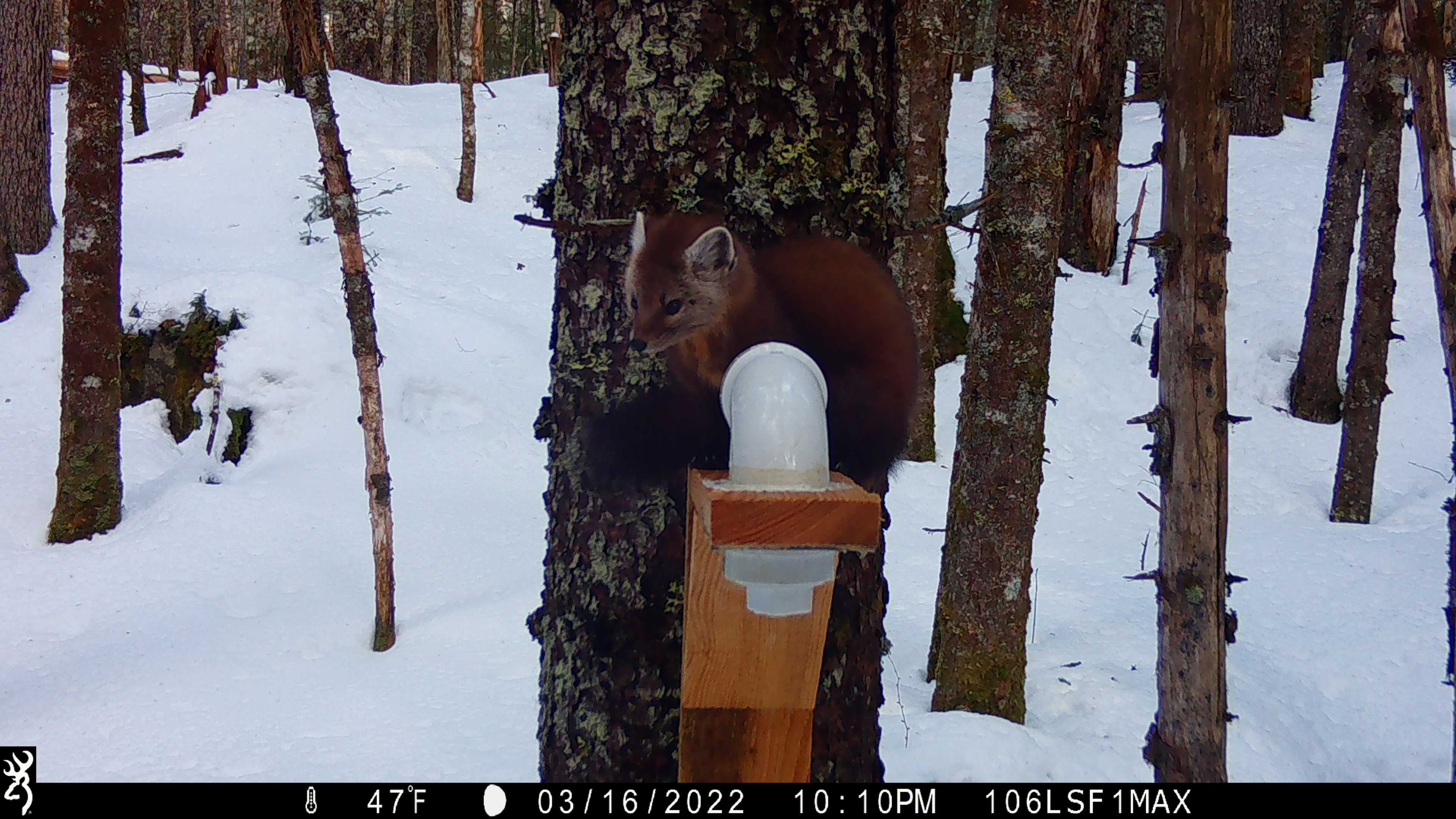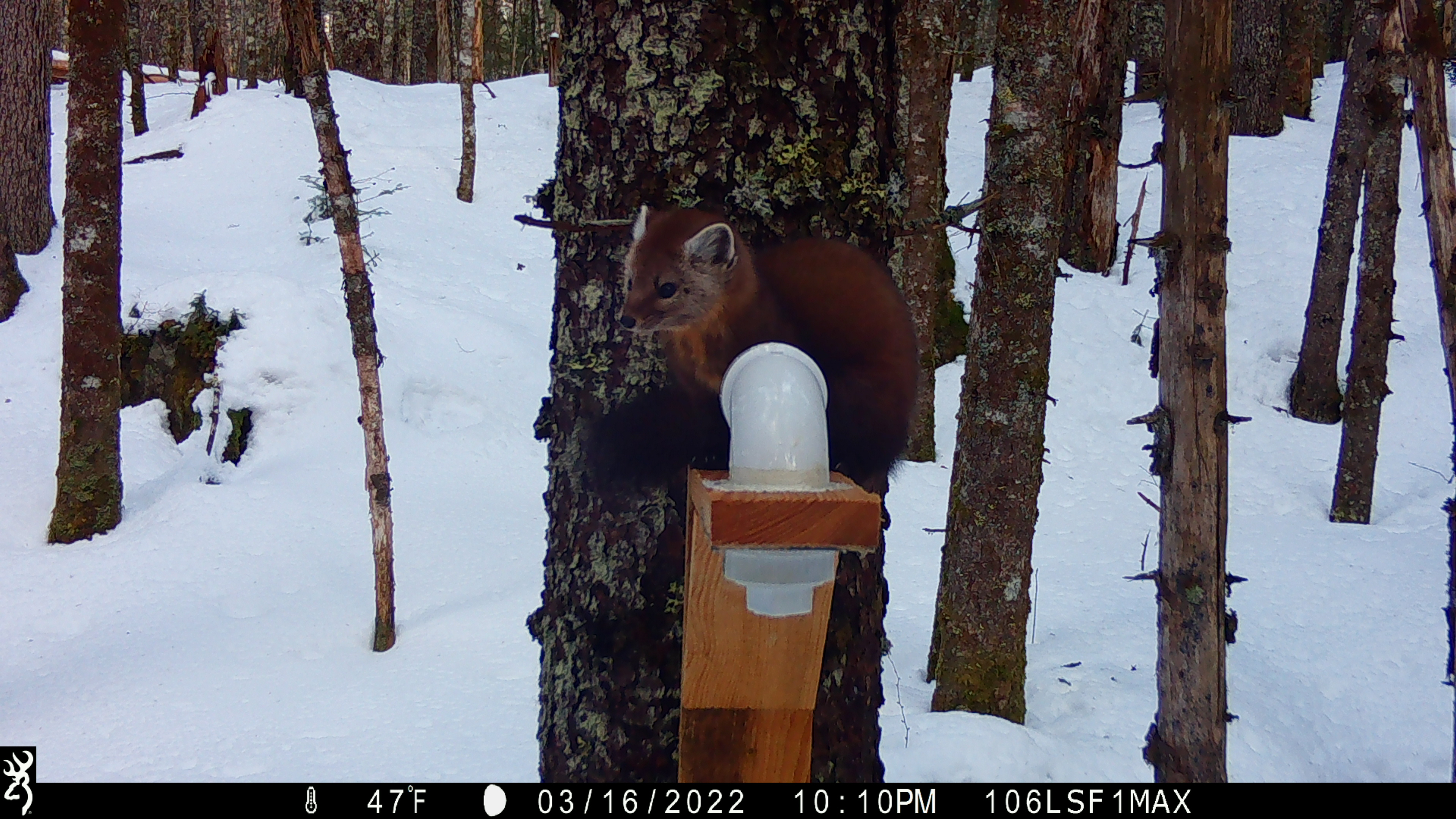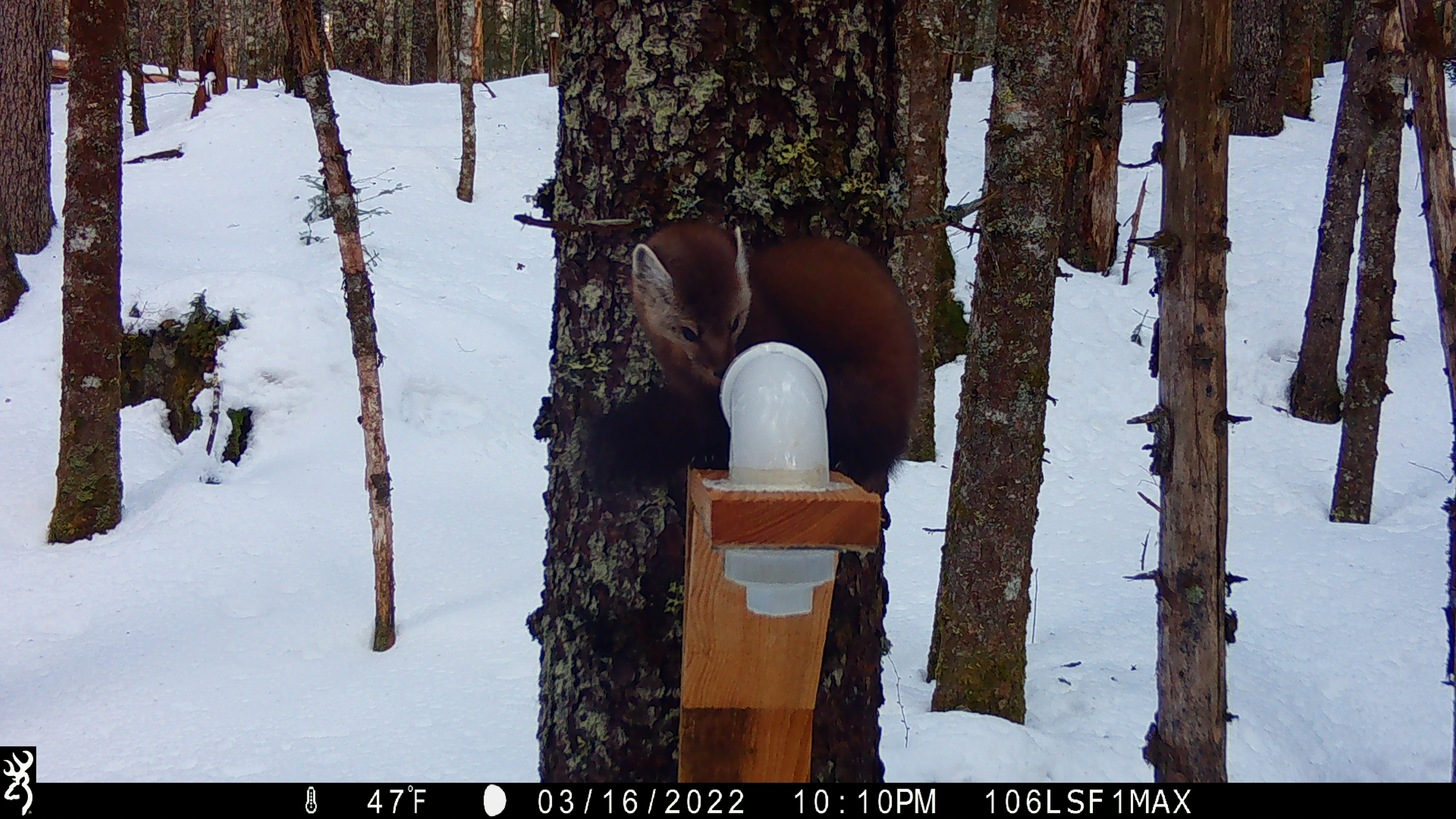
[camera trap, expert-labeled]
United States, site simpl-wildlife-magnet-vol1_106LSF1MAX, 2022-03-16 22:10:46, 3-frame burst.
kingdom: Animalia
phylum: Chordata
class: Mammalia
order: Carnivora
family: Mustelidae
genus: Martes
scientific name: Martes americana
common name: american marten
American marten (Martes americana).